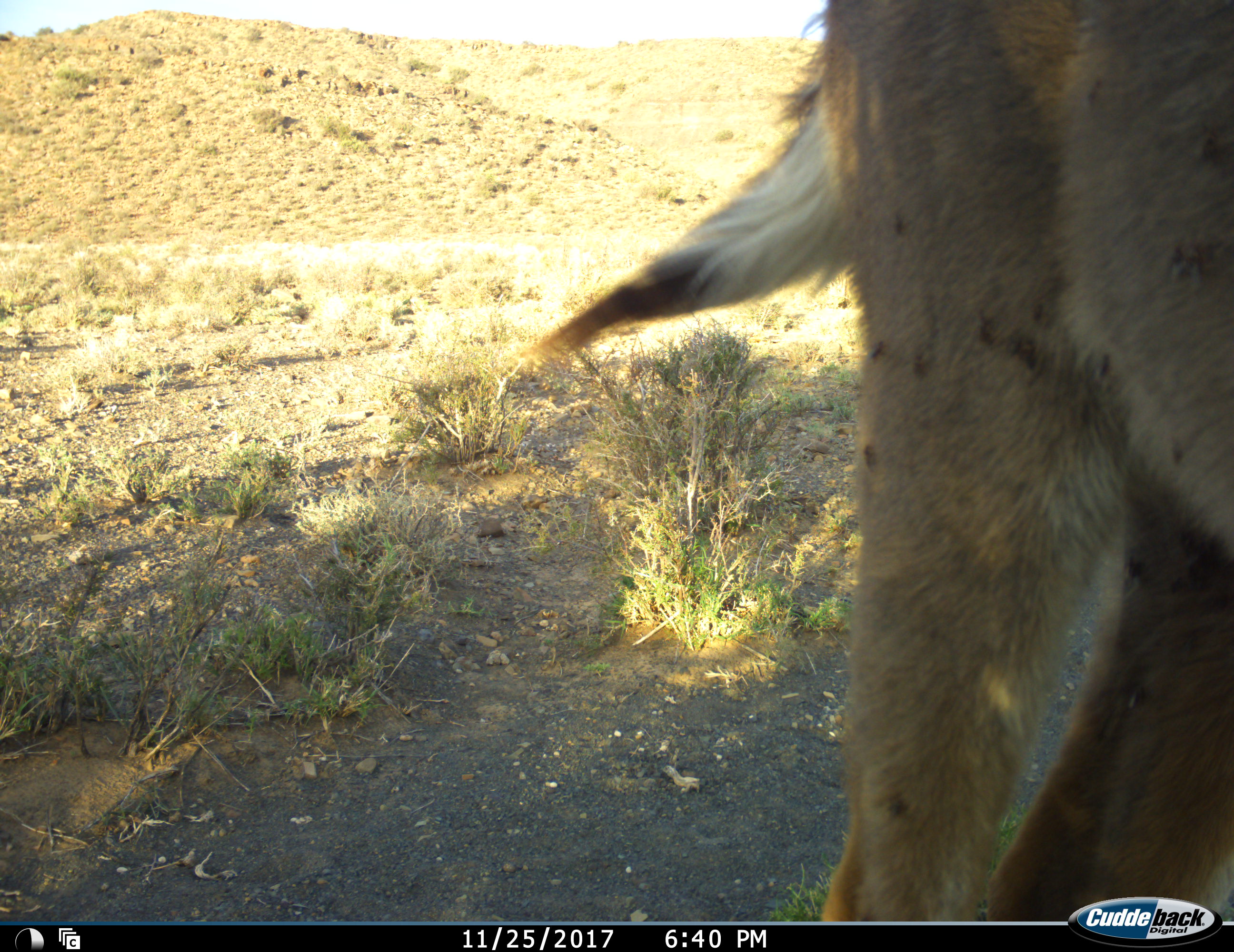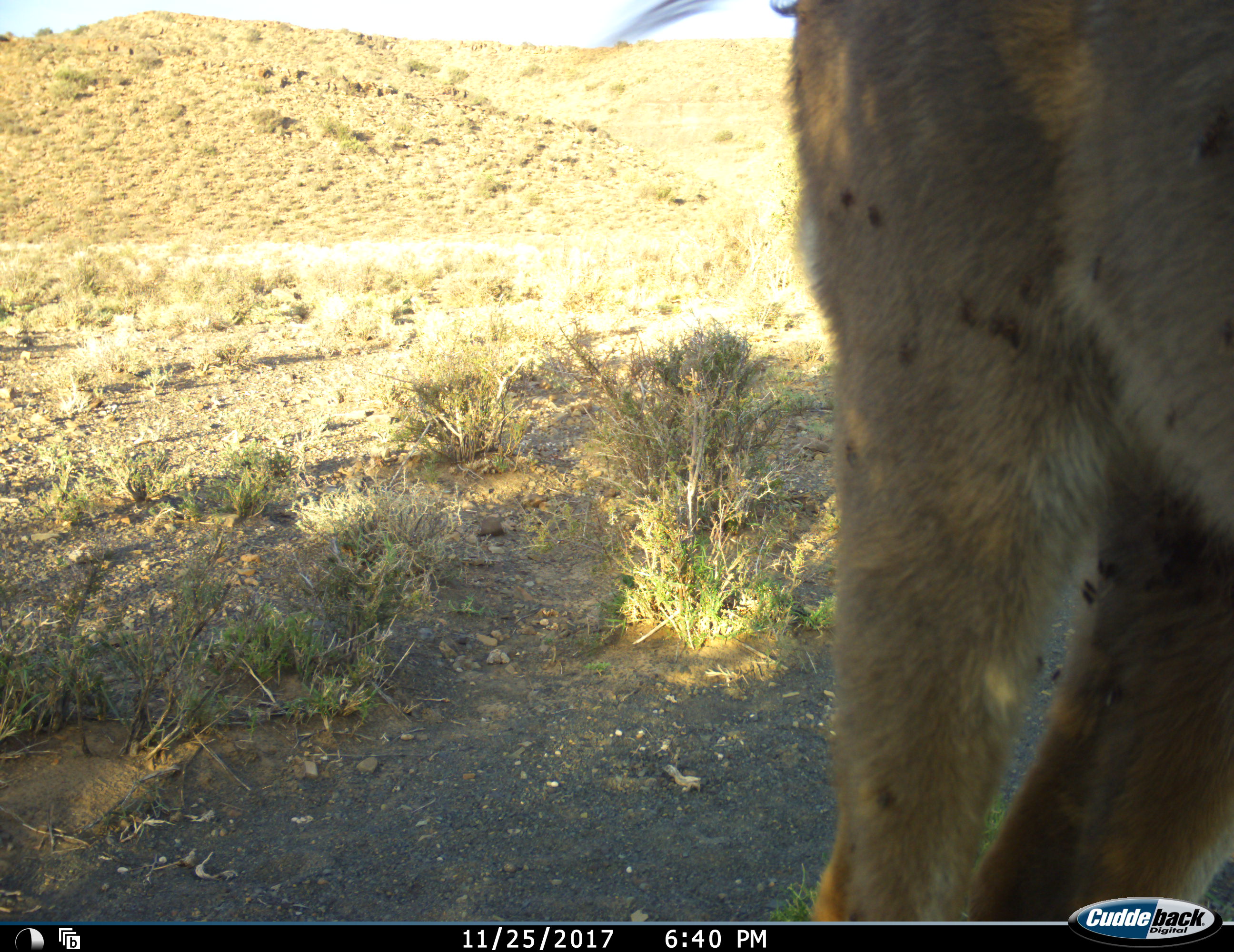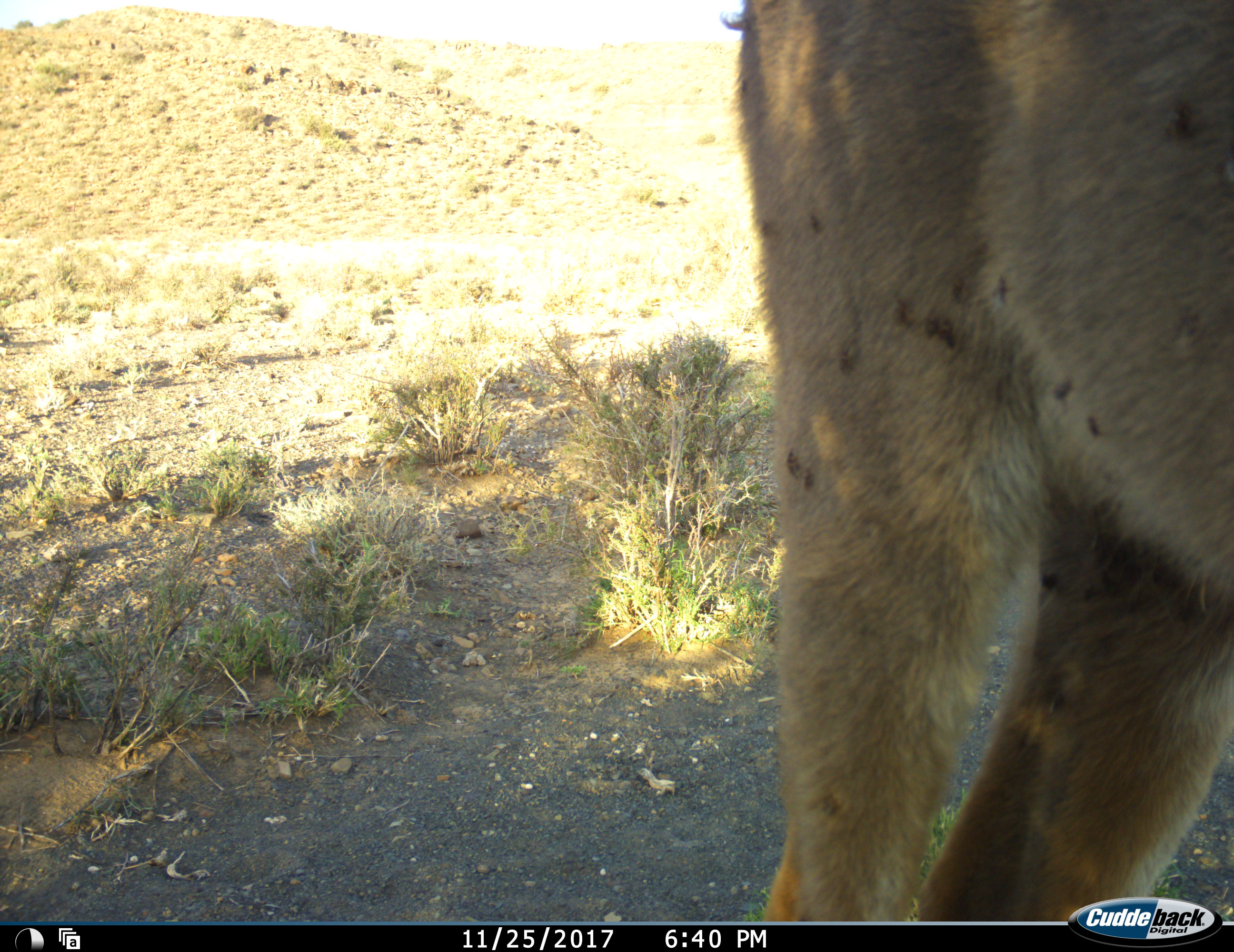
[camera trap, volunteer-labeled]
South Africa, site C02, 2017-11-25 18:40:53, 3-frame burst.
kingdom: Animalia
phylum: Chordata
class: Mammalia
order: Artiodactyla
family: Bovidae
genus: Tragelaphus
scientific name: Tragelaphus strepsiceros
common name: greater kudu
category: kudu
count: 1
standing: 100%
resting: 0%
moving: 0%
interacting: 0%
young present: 0%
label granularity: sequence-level